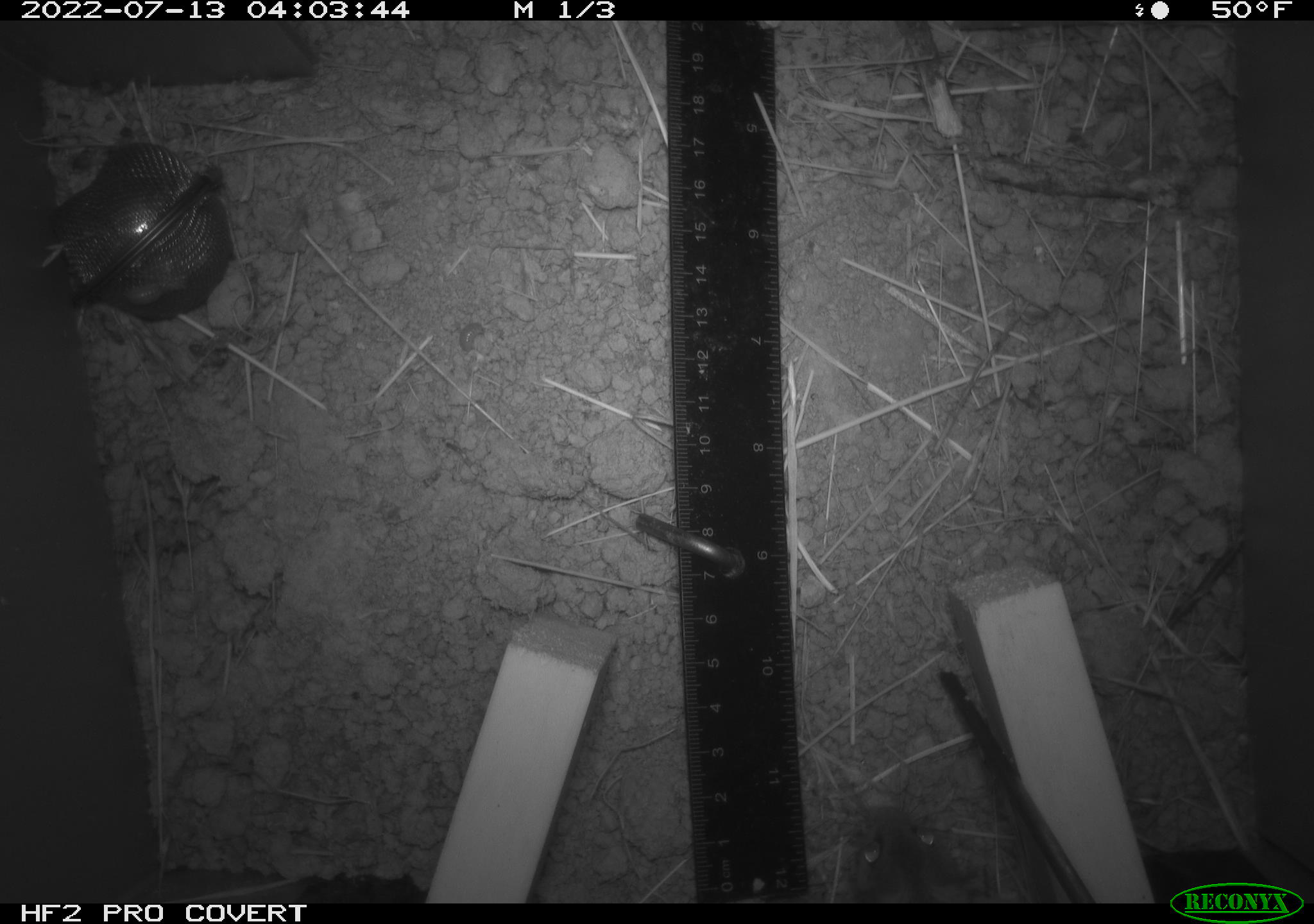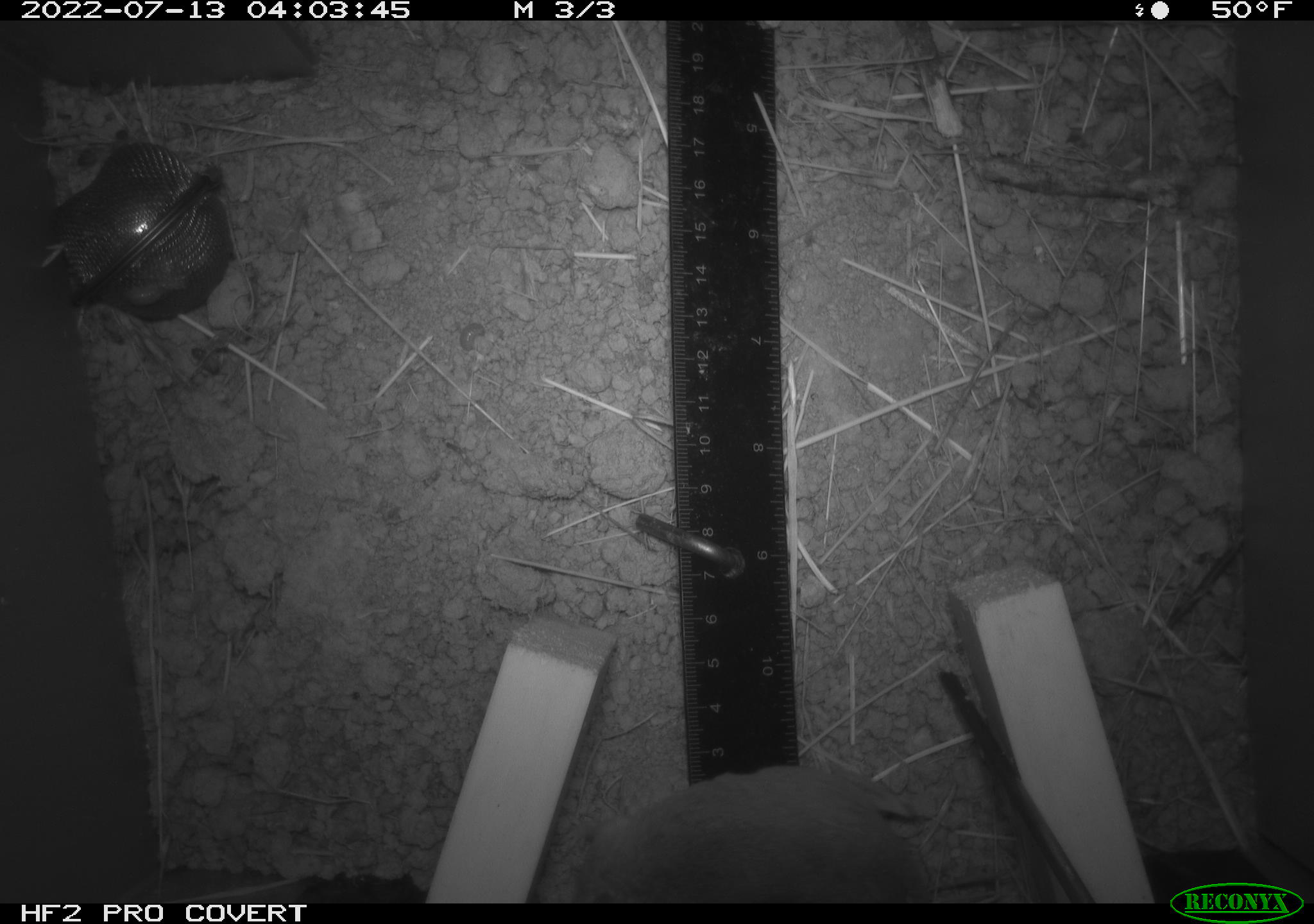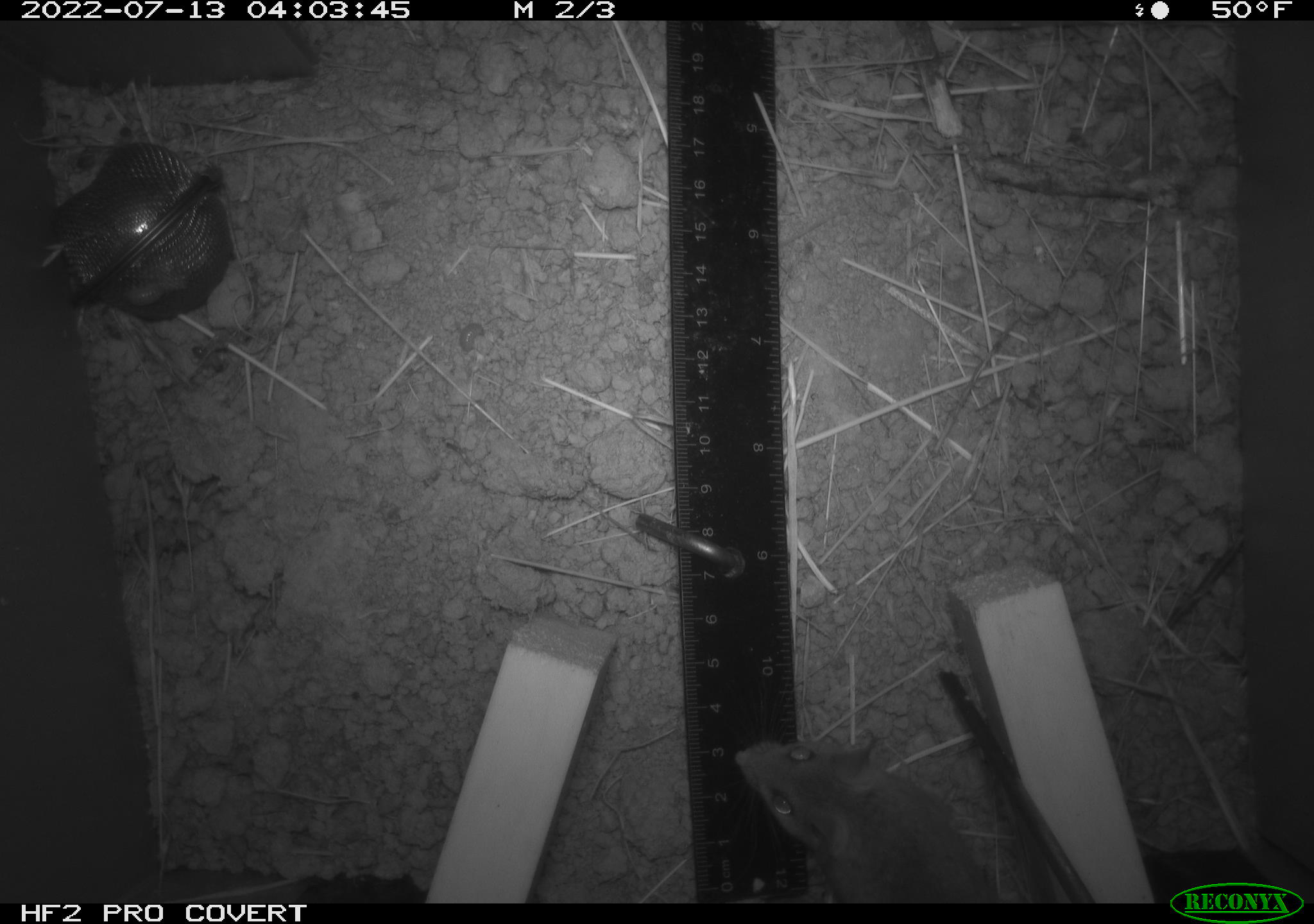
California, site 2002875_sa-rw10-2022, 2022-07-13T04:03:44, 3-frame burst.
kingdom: Animalia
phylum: Chordata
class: Mammalia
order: Rodentia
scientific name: Rodentia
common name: mouse species